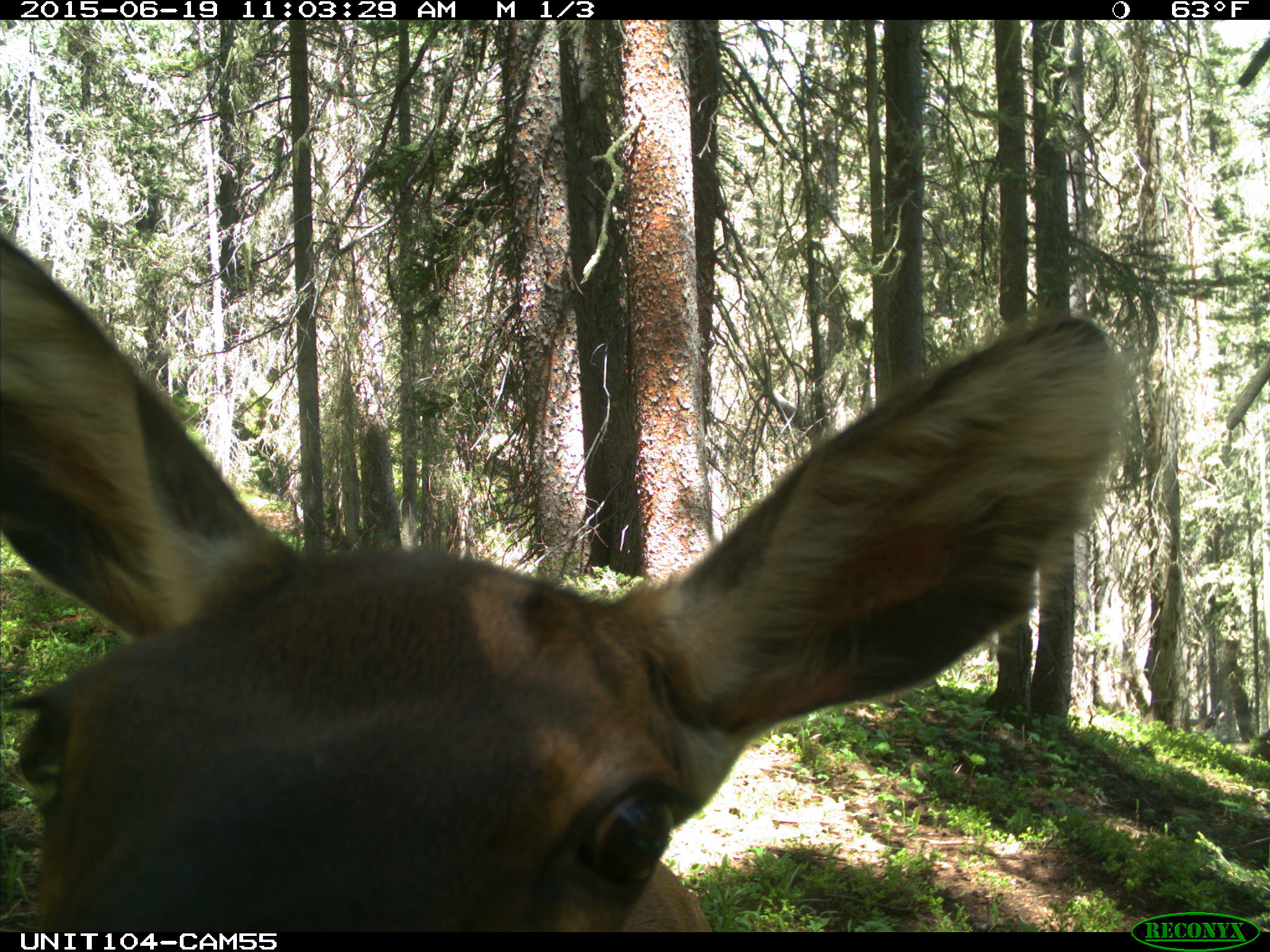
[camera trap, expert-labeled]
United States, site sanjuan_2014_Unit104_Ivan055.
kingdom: Animalia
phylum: Chordata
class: Mammalia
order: Artiodactyla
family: Cervidae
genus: Cervus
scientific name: Cervus elaphus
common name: red deer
Cervus elaphus (red deer).